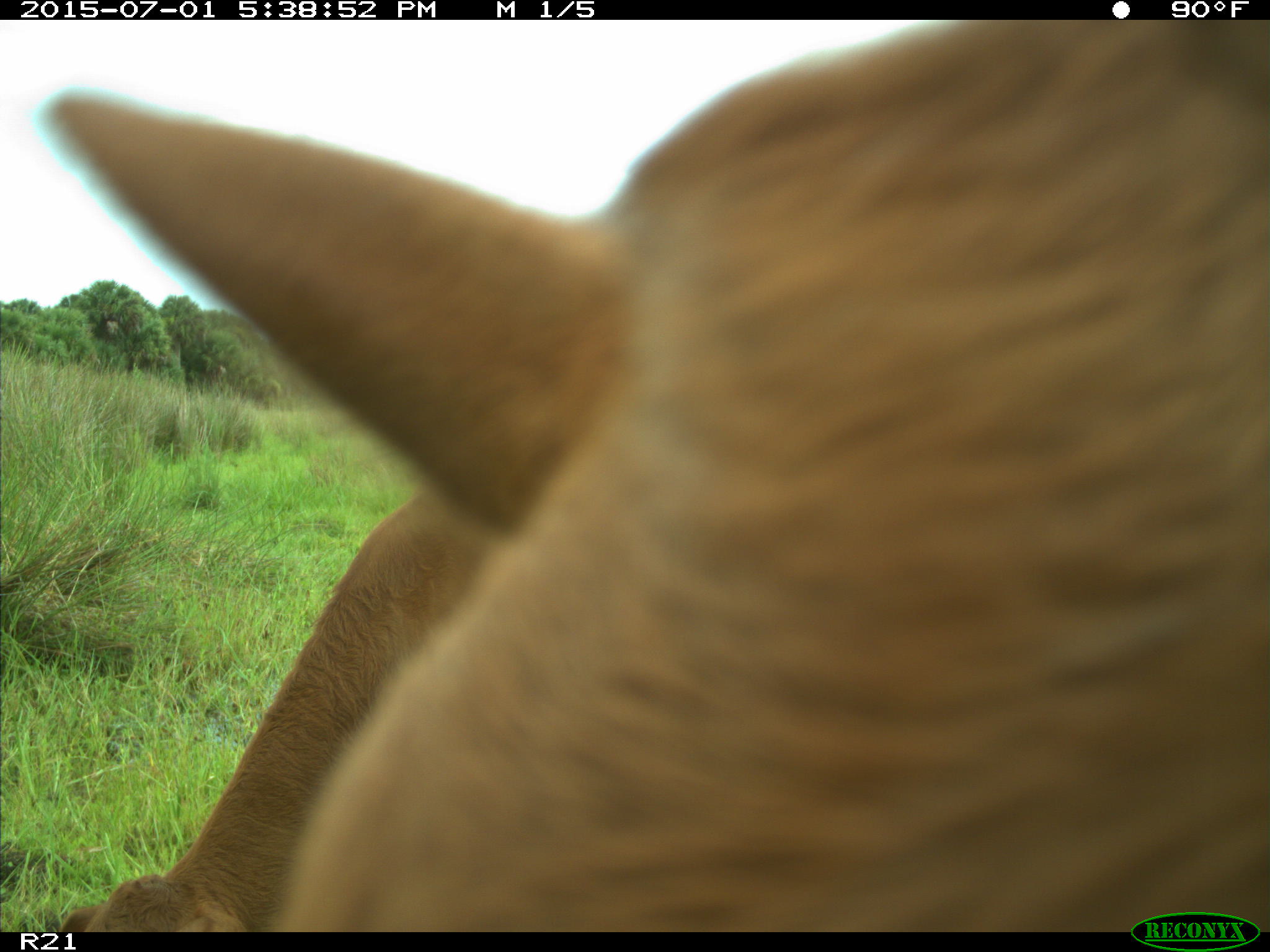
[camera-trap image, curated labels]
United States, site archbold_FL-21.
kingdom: Animalia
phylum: Chordata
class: Mammalia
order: Artiodactyla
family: Bovidae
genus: Bos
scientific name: Bos taurus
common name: domestic cow